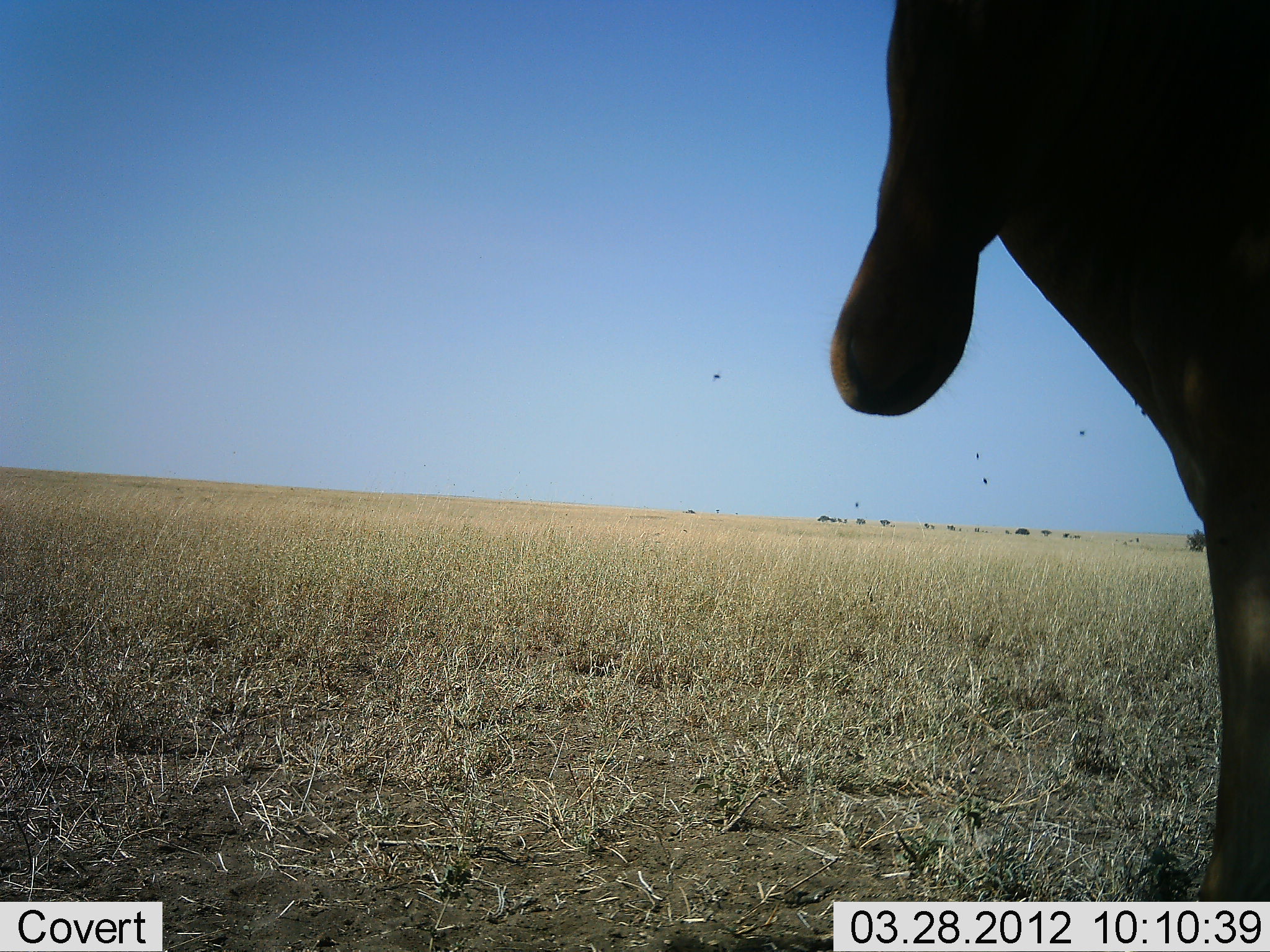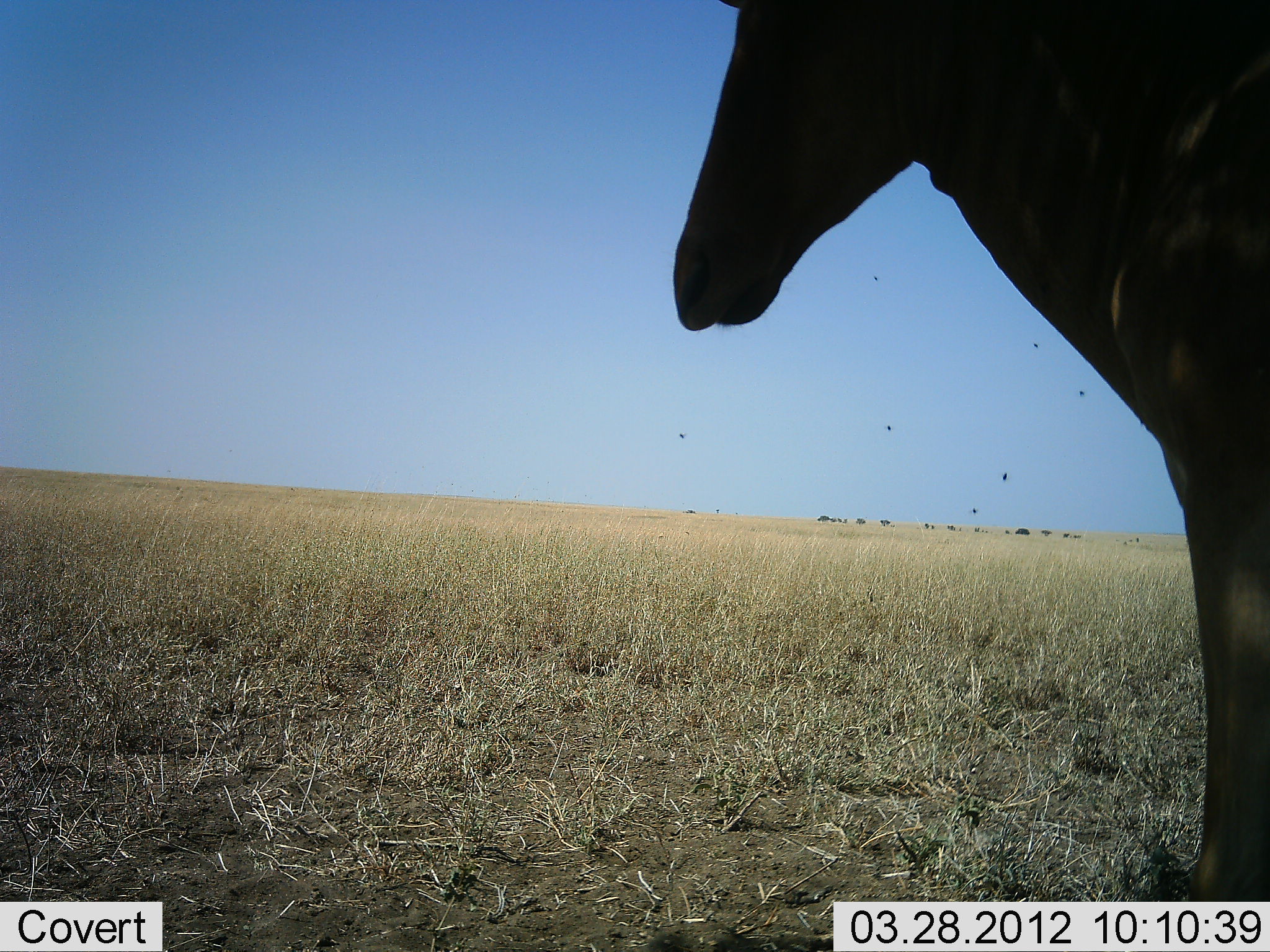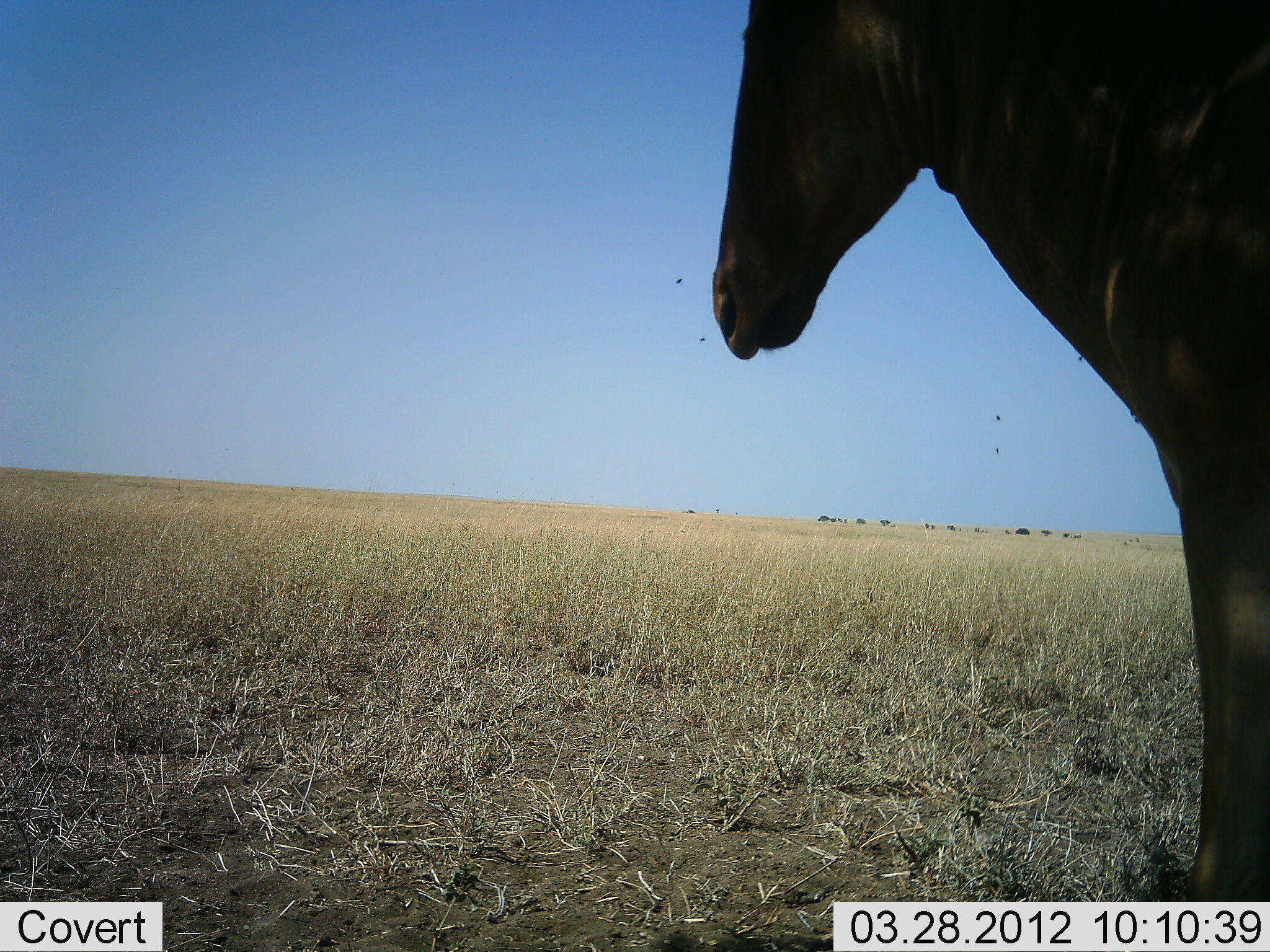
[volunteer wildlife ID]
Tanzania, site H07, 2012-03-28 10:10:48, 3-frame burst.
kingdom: Animalia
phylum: Chordata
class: Mammalia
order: Artiodactyla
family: Bovidae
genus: Alcelaphus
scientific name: Alcelaphus buselaphus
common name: hartebeest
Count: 1.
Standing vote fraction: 100%.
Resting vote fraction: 0%.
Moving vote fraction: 7%.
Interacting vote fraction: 0%.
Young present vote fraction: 0%.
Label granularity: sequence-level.